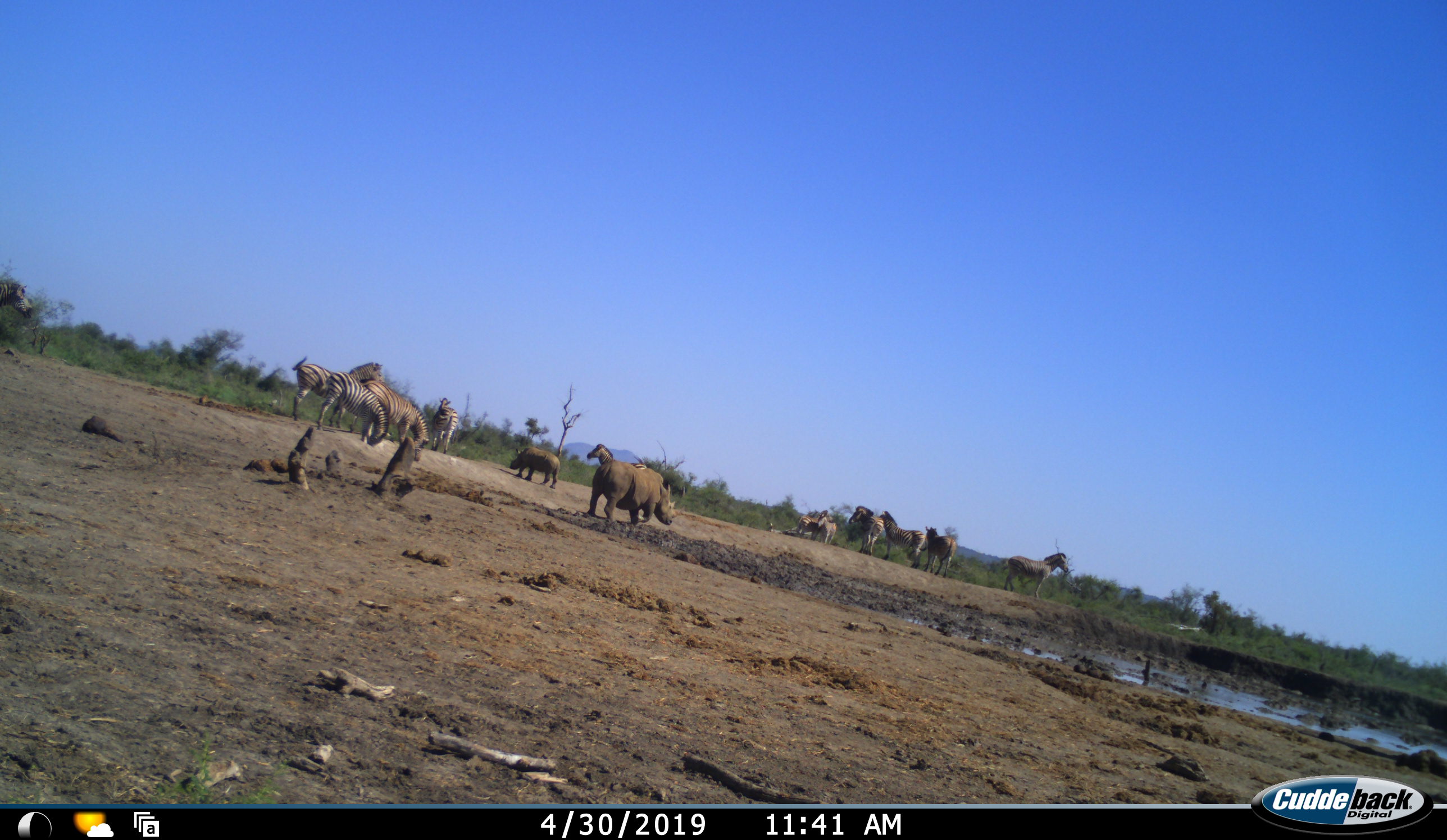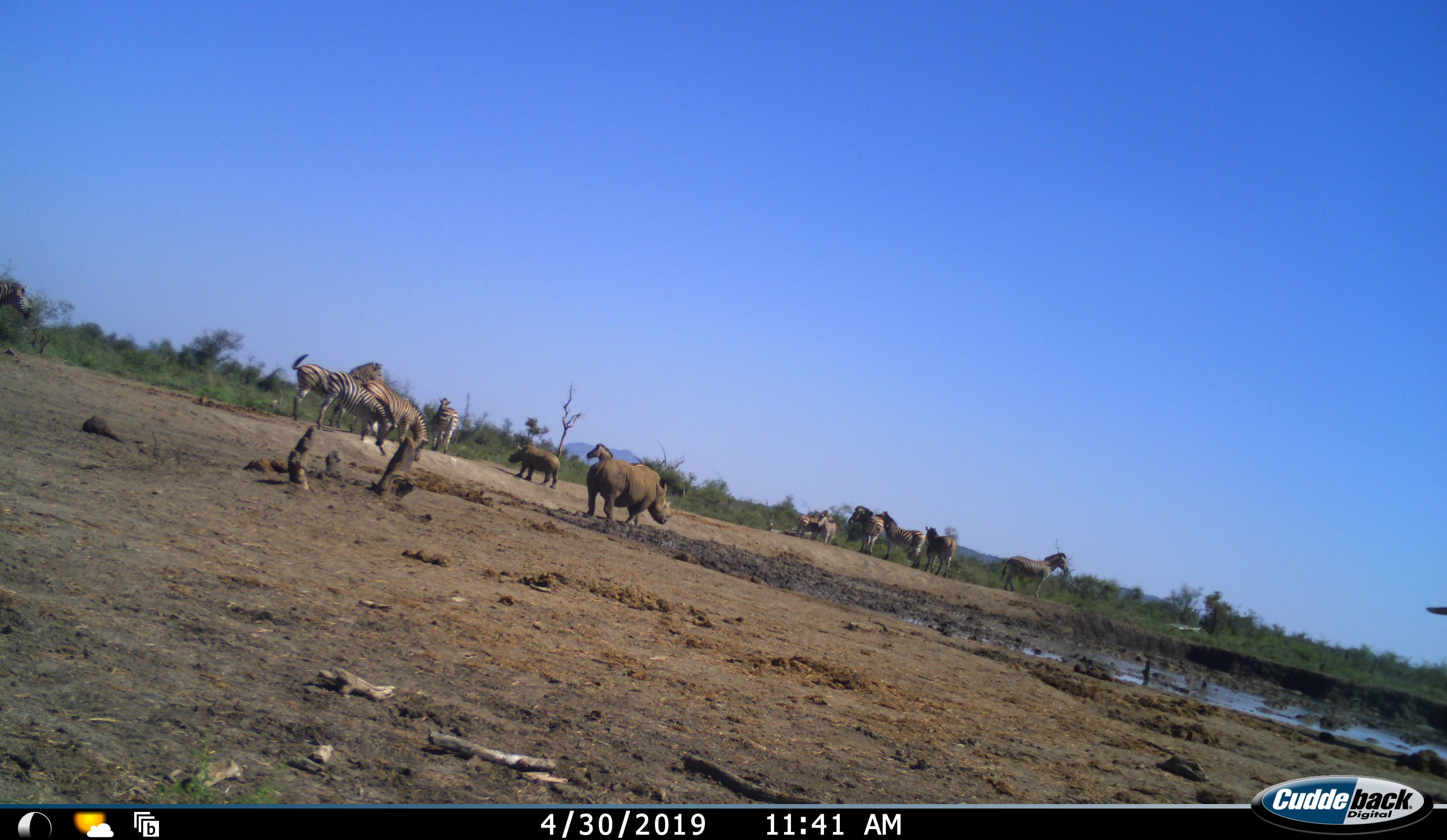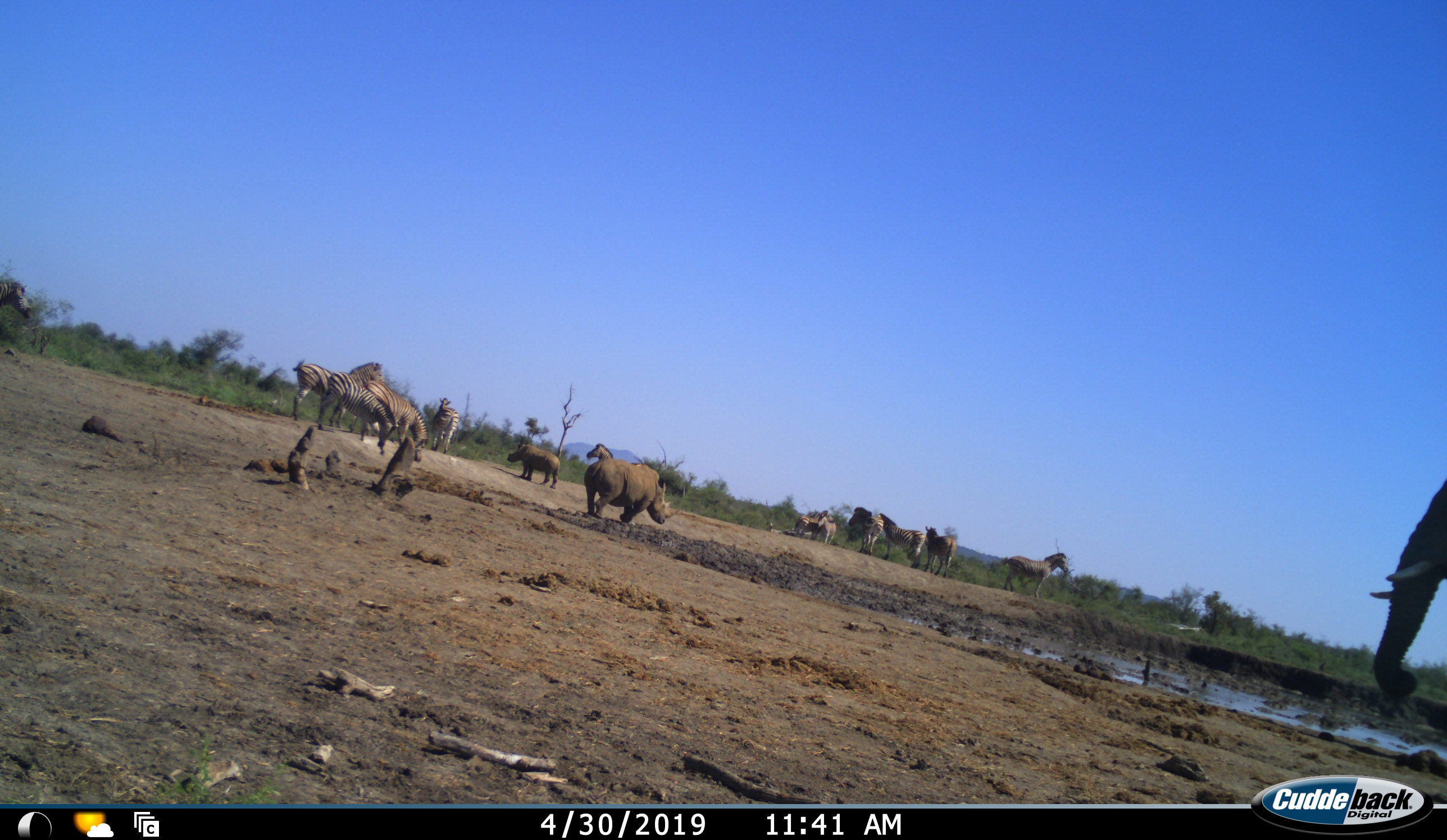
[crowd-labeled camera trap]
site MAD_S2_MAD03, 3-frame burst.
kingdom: Animalia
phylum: Chordata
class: Mammalia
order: Proboscidea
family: Elephantidae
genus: Loxodonta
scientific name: Loxodonta africana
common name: african bush elephant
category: elephant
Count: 1.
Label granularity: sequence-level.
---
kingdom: Animalia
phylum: Chordata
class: Mammalia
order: Perissodactyla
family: Rhinocerotidae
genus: Ceratotherium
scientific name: Ceratotherium simum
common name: white rhinoceros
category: rhinoceroswhite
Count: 2.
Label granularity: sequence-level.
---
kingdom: Animalia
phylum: Chordata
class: Mammalia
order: Perissodactyla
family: Equidae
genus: Equus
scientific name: Equus quagga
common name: plains zebra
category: zebraplains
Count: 11-50.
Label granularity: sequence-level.